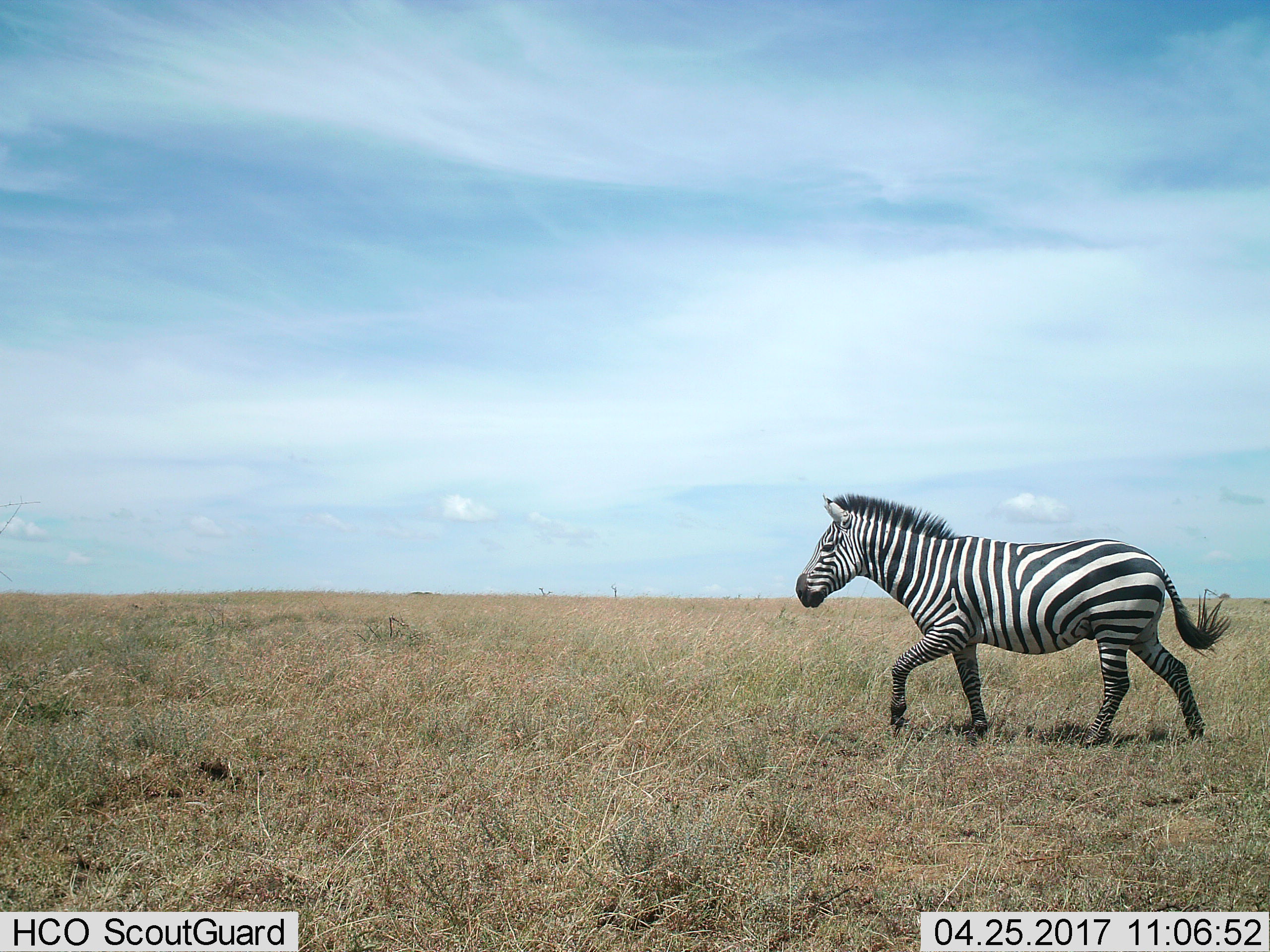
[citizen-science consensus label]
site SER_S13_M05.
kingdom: Animalia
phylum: Chordata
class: Mammalia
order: Perissodactyla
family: Equidae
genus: Equus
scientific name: Equus quagga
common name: plains zebra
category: zebraplains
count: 1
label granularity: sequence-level